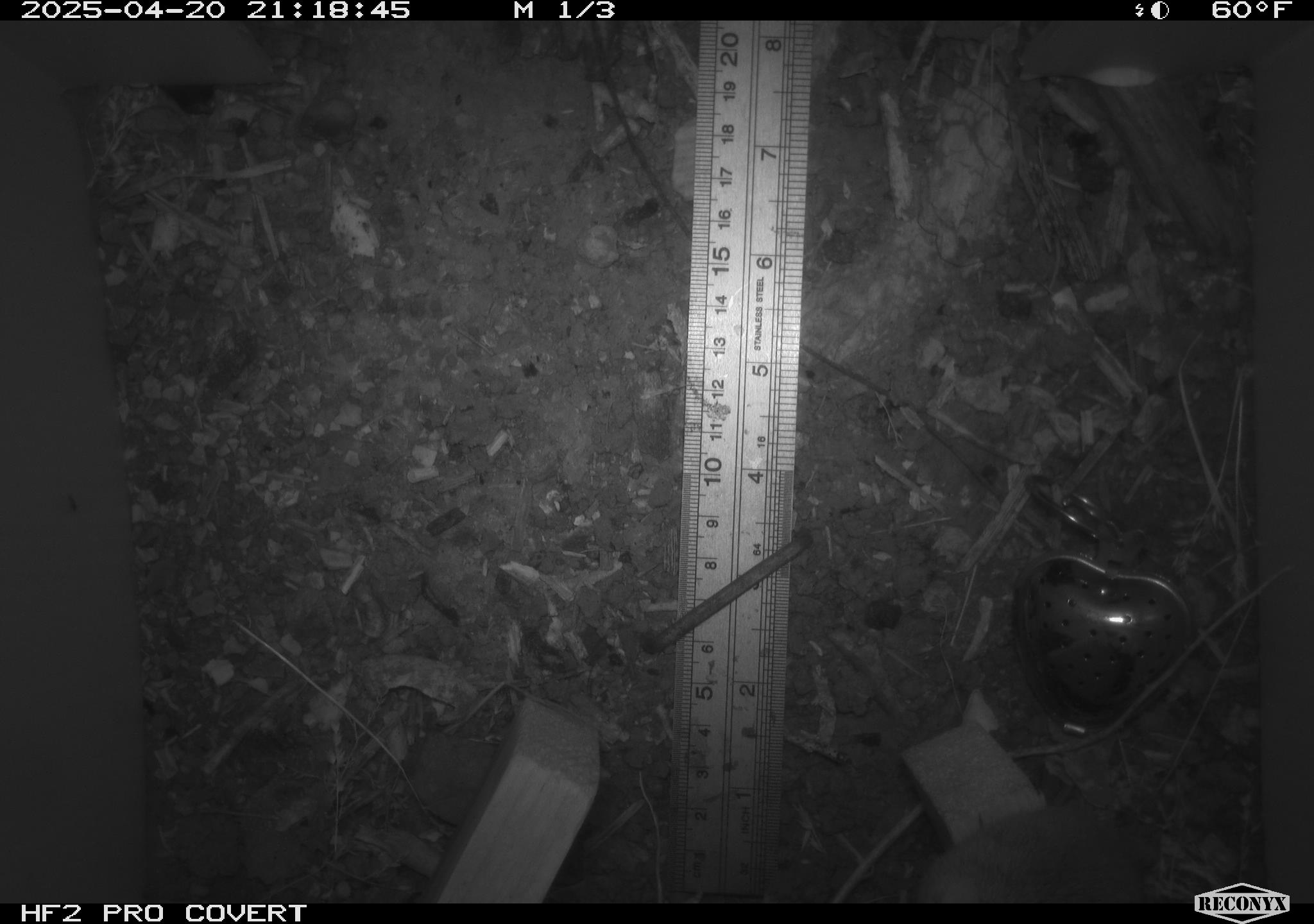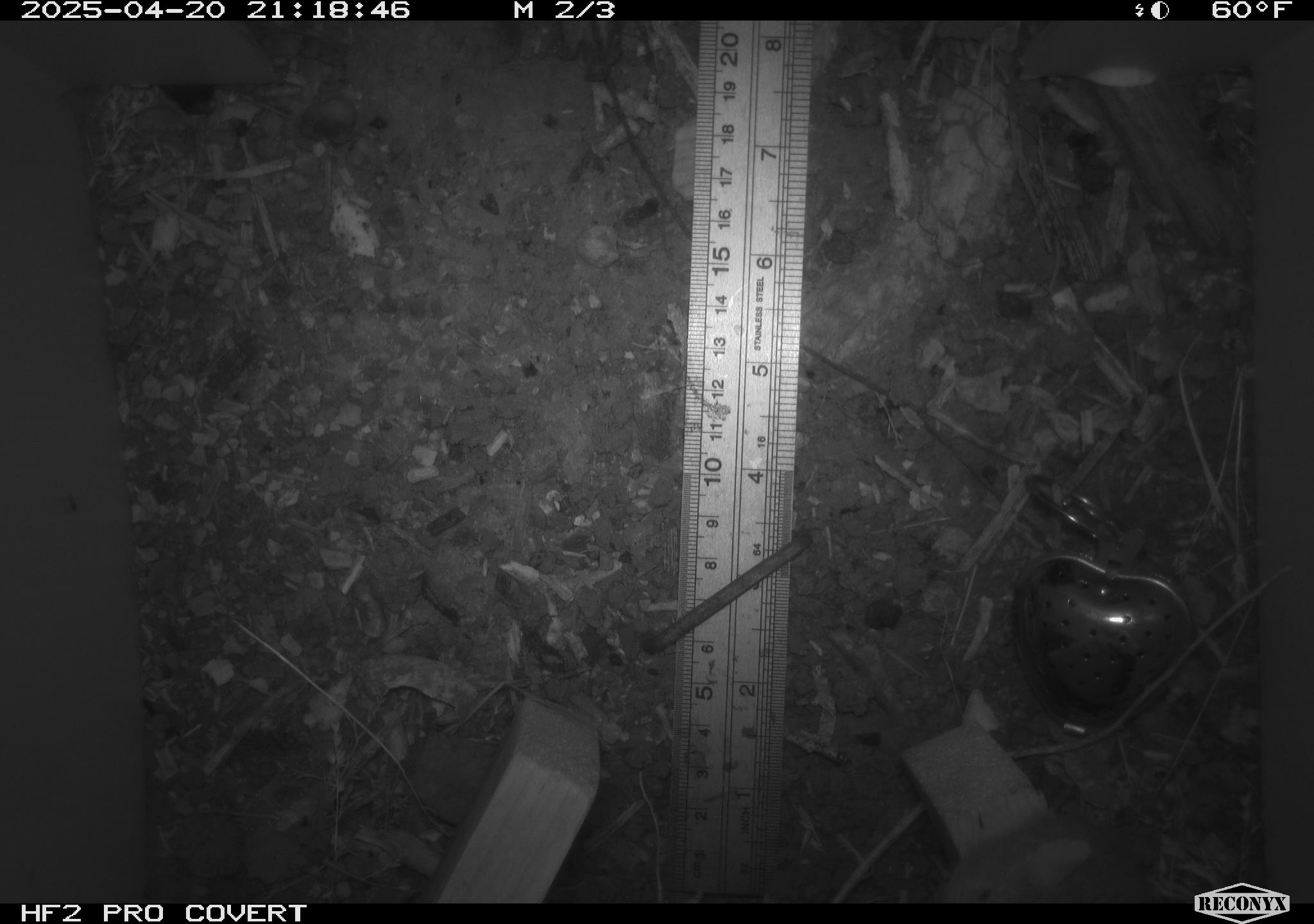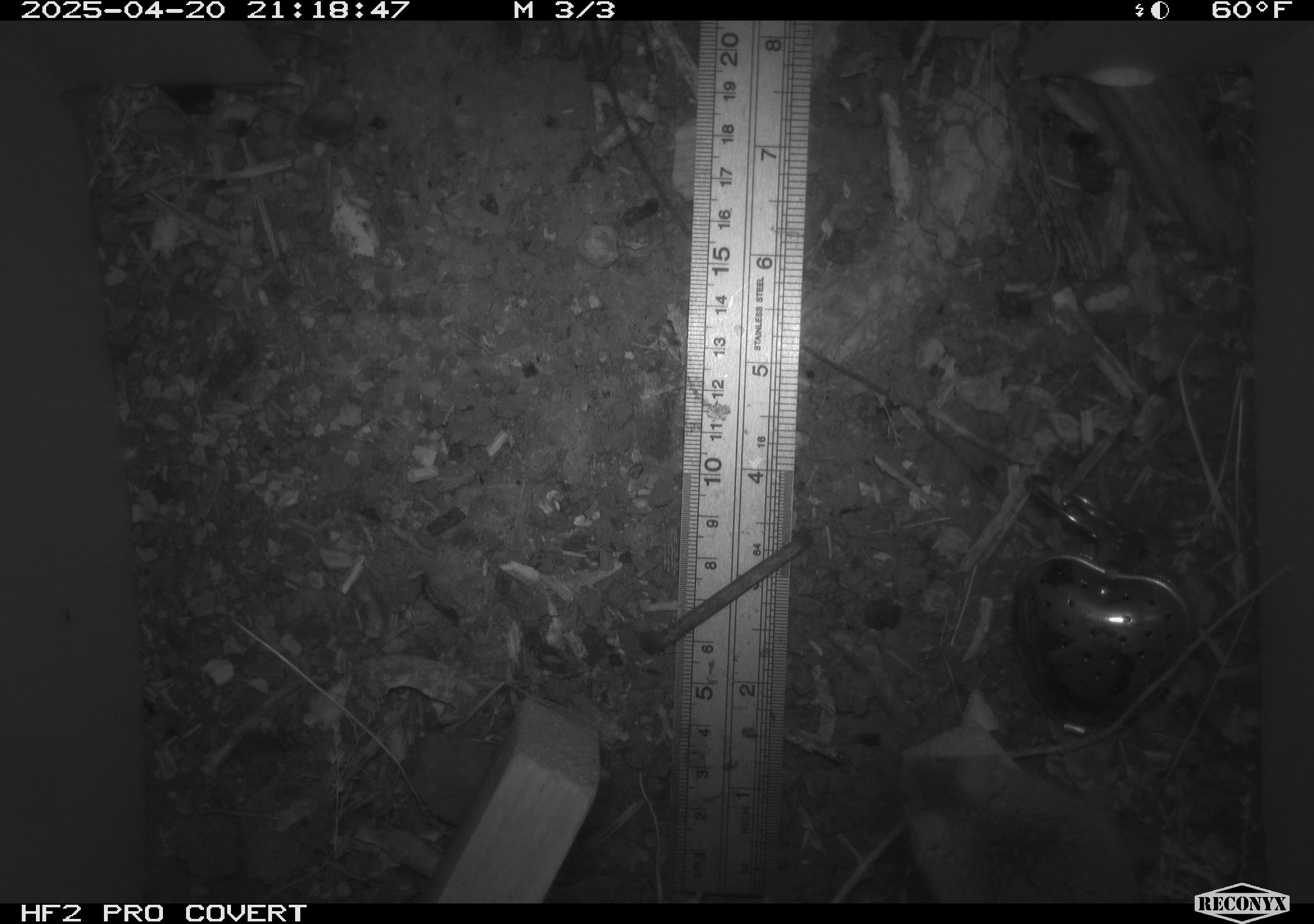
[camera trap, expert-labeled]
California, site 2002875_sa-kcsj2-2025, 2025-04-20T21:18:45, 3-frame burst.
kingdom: Animalia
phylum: Chordata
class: Mammalia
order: Rodentia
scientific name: Rodentia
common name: rodent